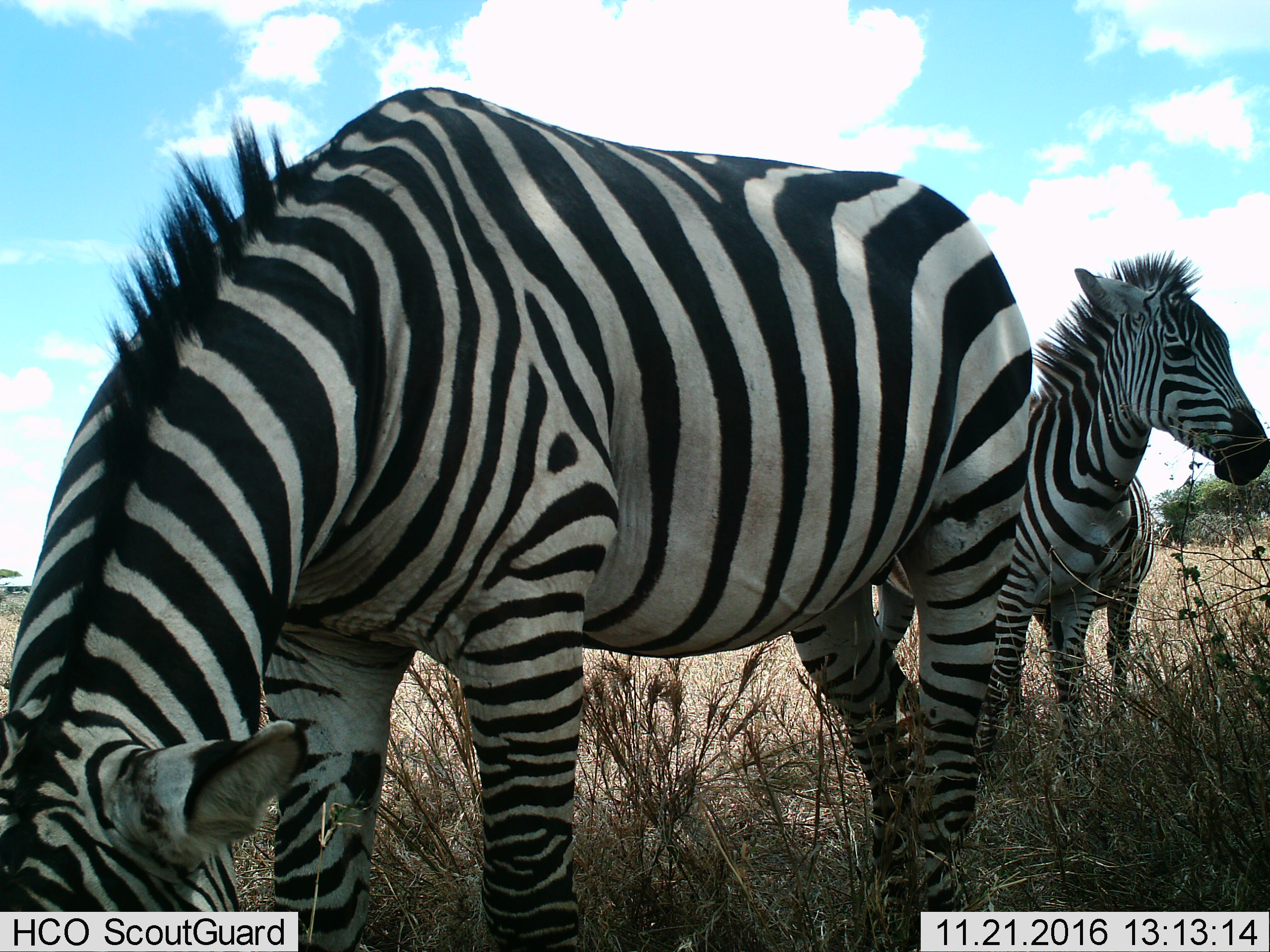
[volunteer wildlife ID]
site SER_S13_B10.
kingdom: Animalia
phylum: Chordata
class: Mammalia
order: Perissodactyla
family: Equidae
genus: Equus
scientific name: Equus quagga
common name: plains zebra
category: zebraplains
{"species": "zebraplains (plains zebra) (Equus quagga)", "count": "2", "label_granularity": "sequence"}